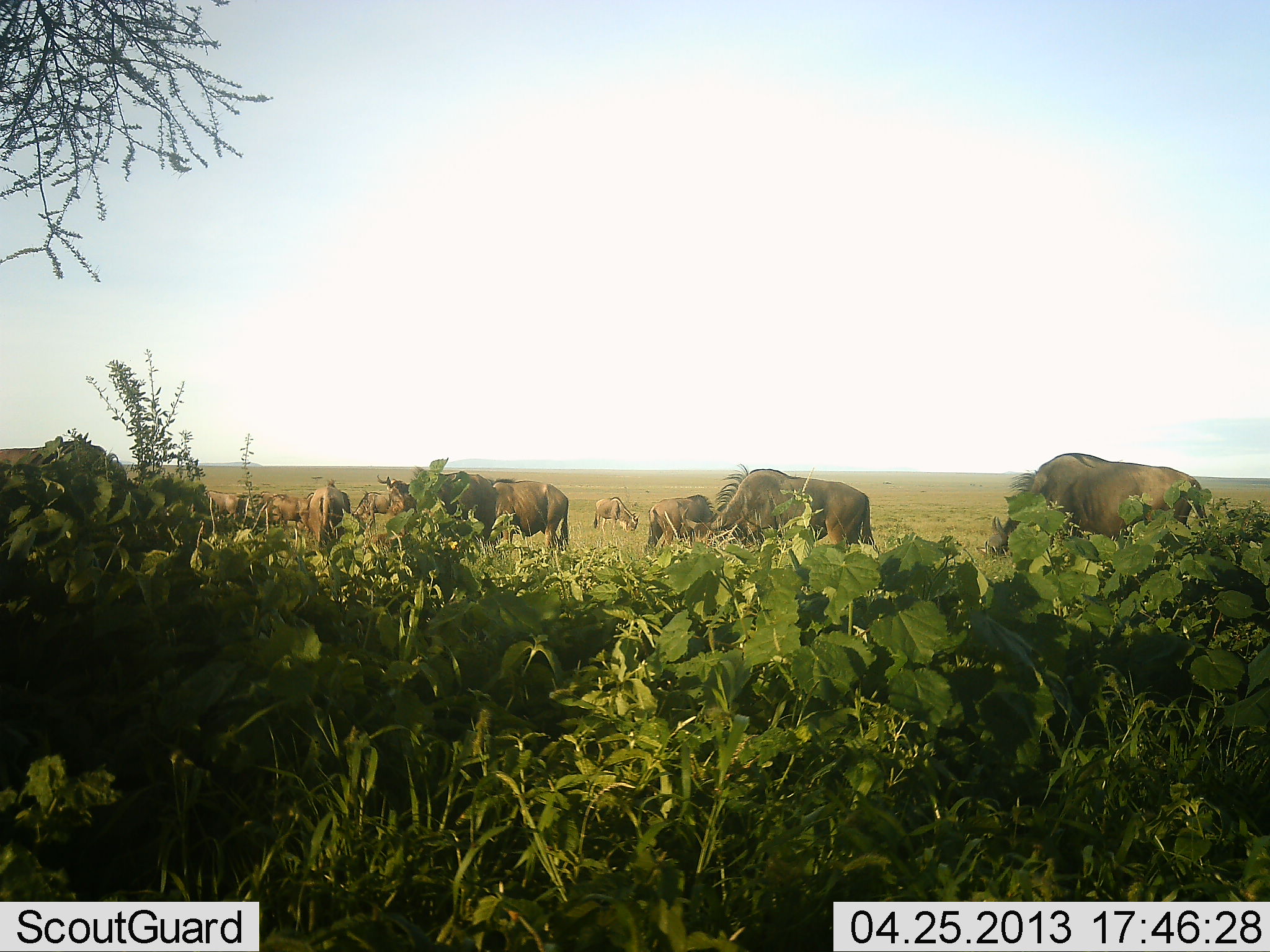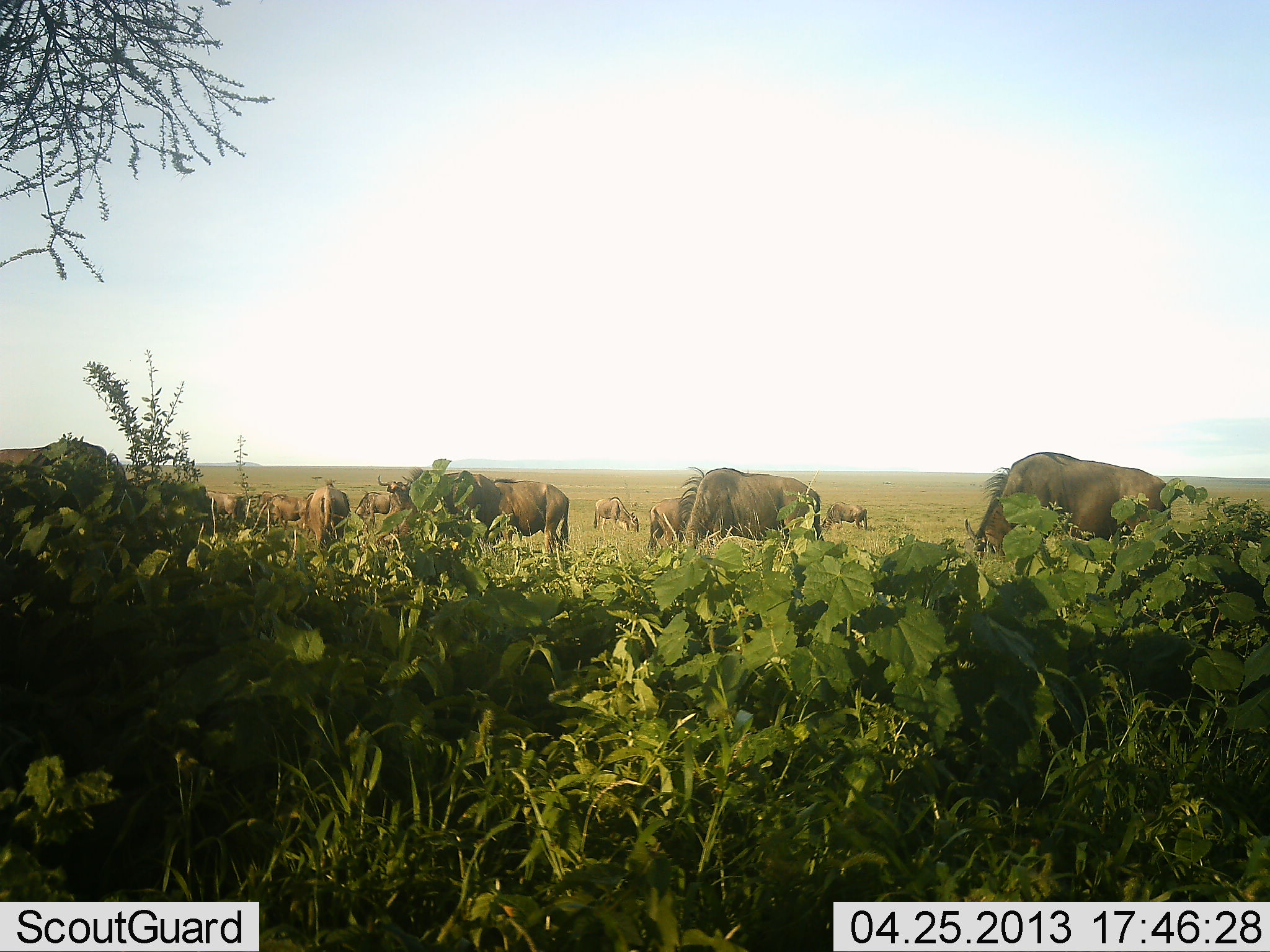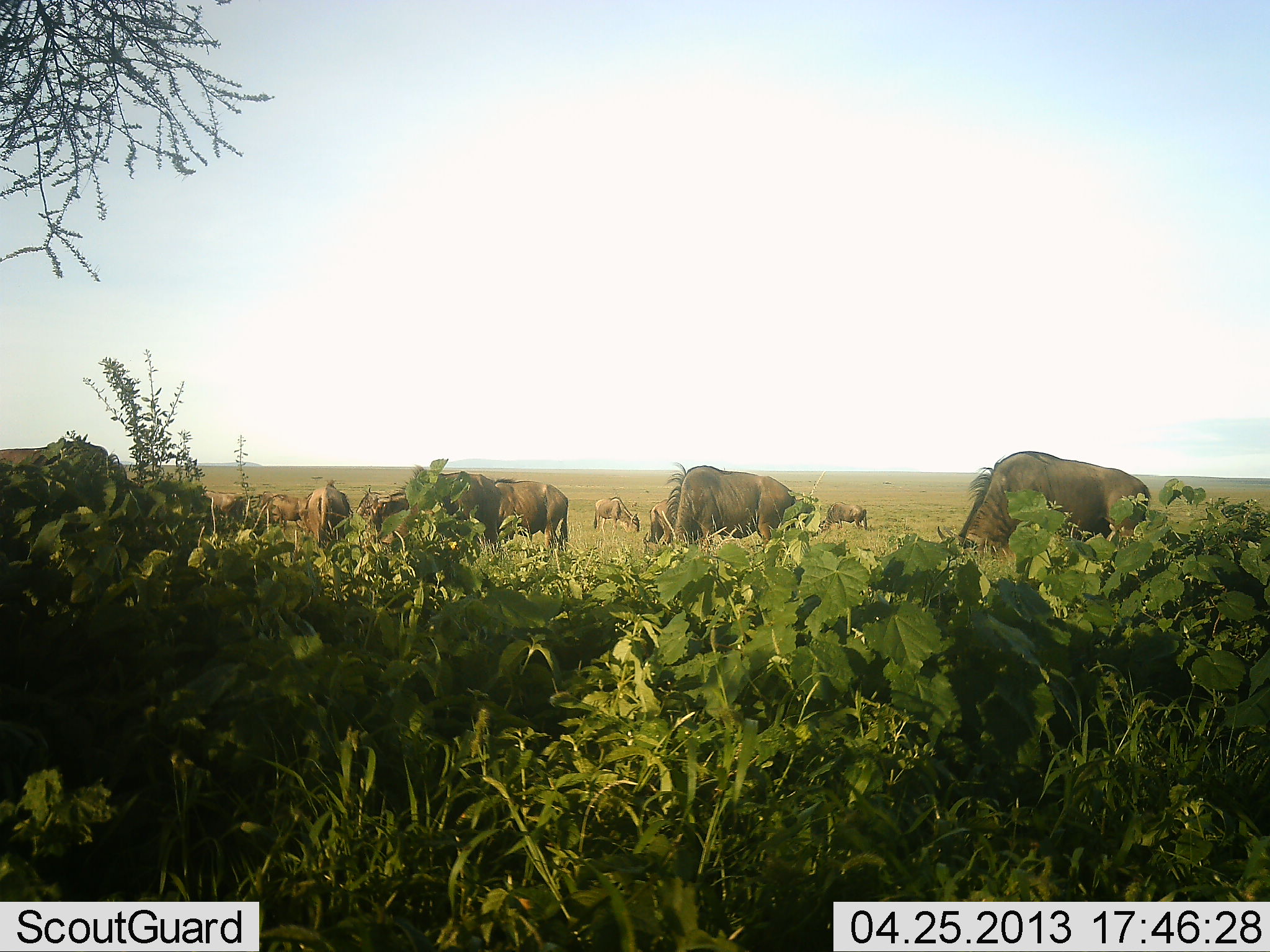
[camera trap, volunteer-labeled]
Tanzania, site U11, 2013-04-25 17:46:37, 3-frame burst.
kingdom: Animalia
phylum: Chordata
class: Mammalia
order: Artiodactyla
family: Bovidae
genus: Connochaetes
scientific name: Connochaetes taurinus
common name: blue wildebeest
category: wildebeest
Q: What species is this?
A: Wildebeest (blue wildebeest) (Connochaetes taurinus).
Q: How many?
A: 11-50.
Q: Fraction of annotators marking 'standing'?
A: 35%.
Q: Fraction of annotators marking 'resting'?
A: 0%.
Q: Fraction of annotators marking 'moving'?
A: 10%.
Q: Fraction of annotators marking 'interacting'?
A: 0%.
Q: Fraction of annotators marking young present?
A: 0%.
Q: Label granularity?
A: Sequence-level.